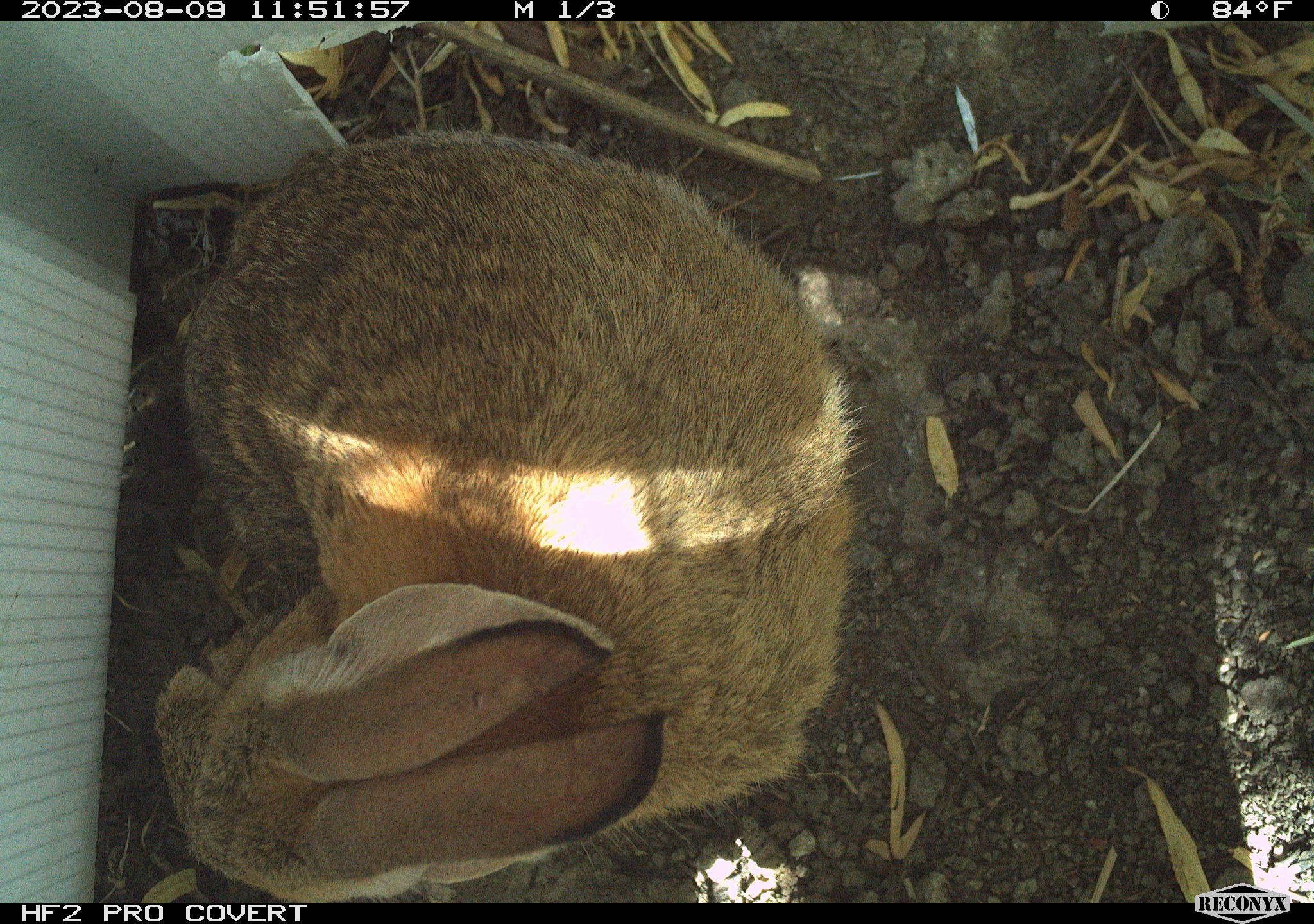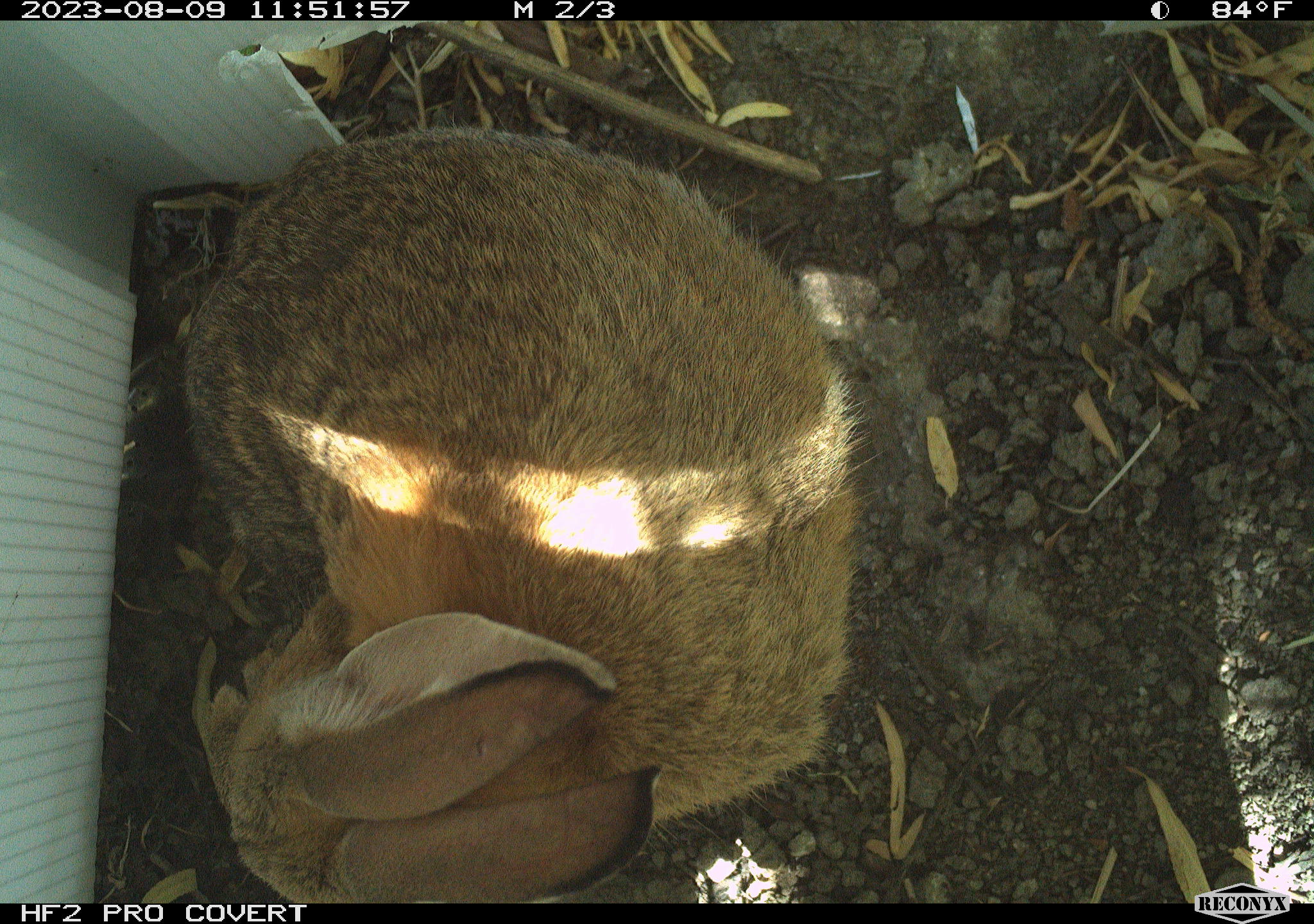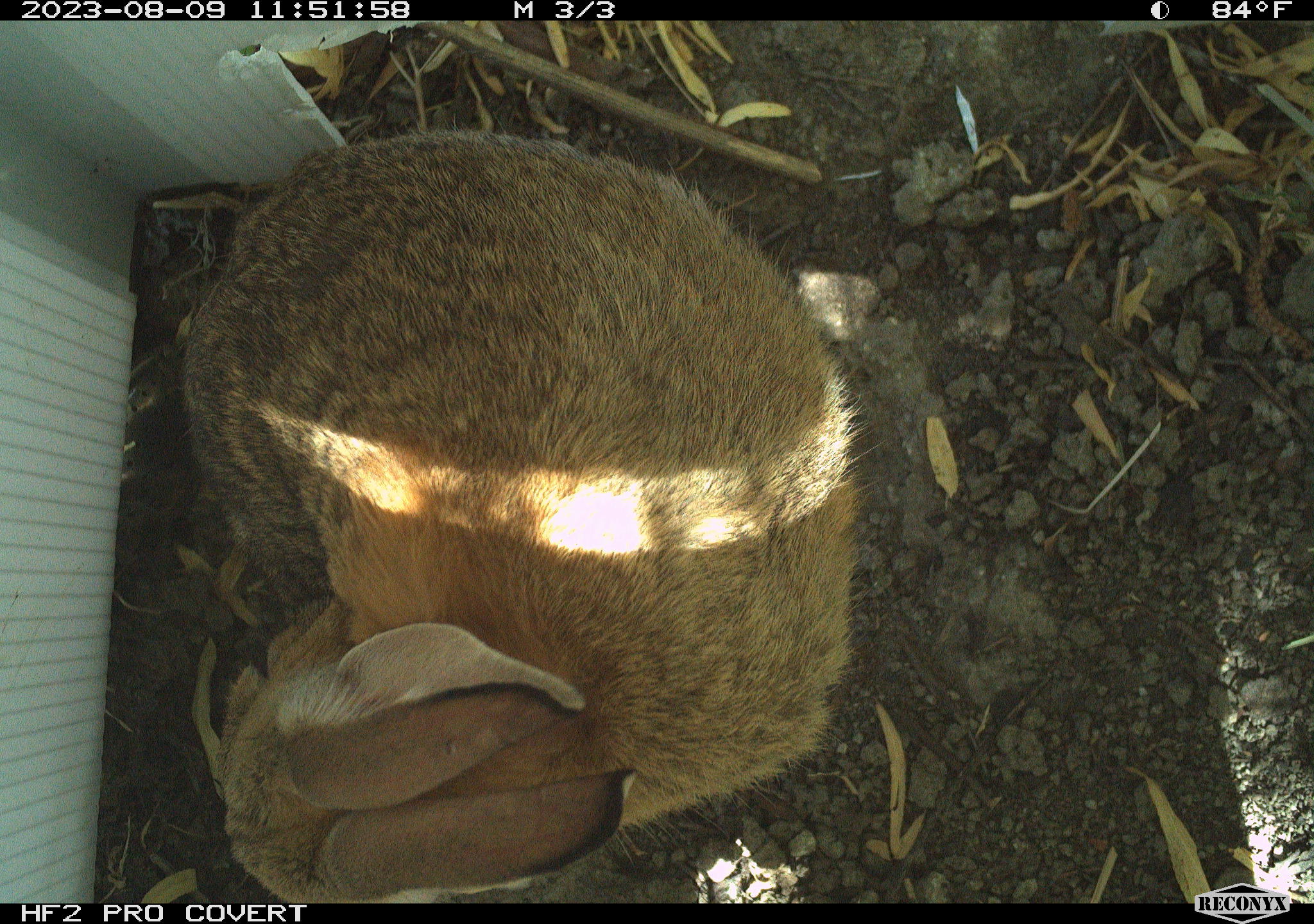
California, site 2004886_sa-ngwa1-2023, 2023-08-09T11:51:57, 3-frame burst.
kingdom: Animalia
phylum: Chordata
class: Mammalia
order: Lagomorpha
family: Leporidae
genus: Sylvilagus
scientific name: Sylvilagus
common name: cottontail rabbits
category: sylvilagus species